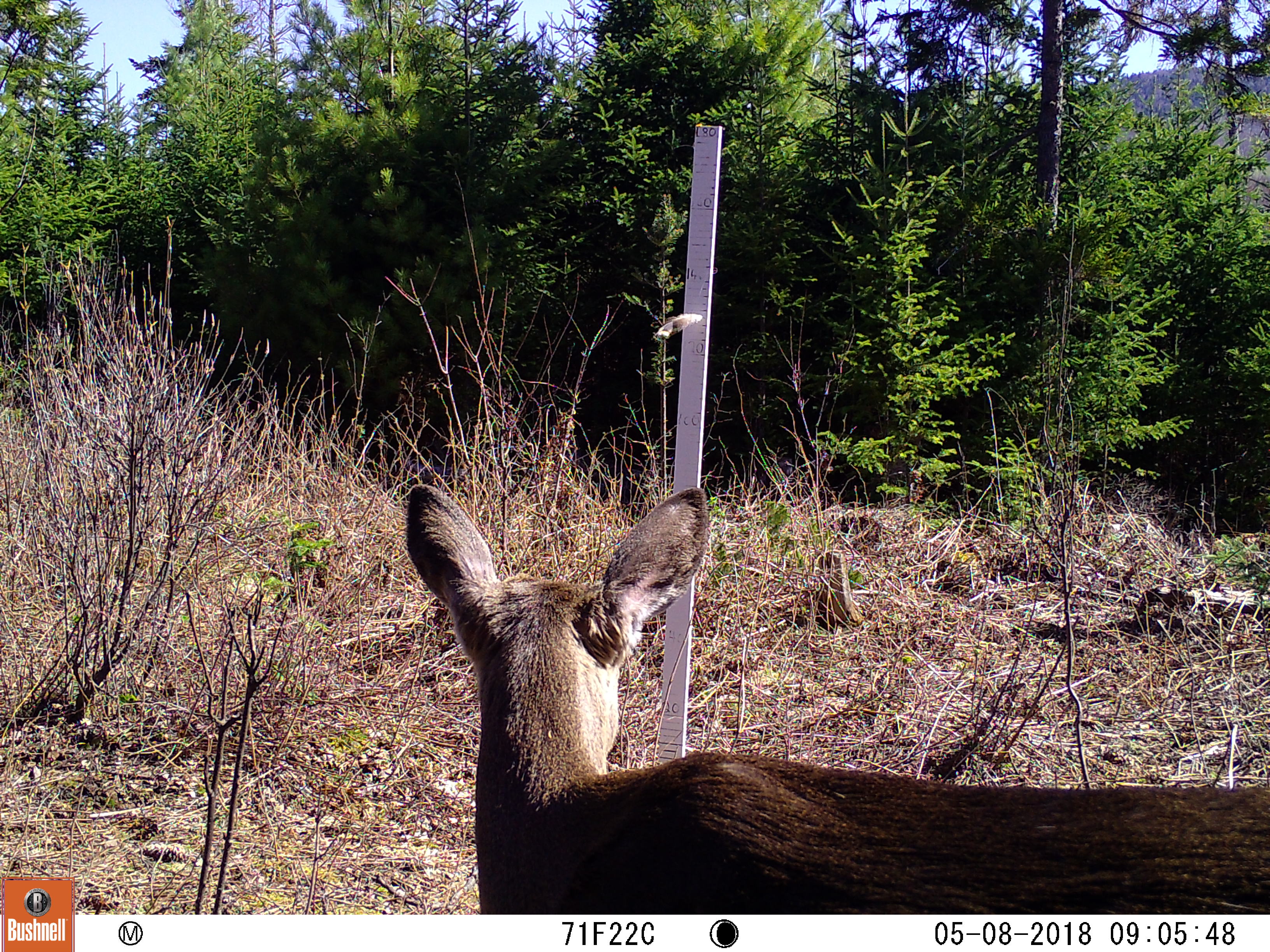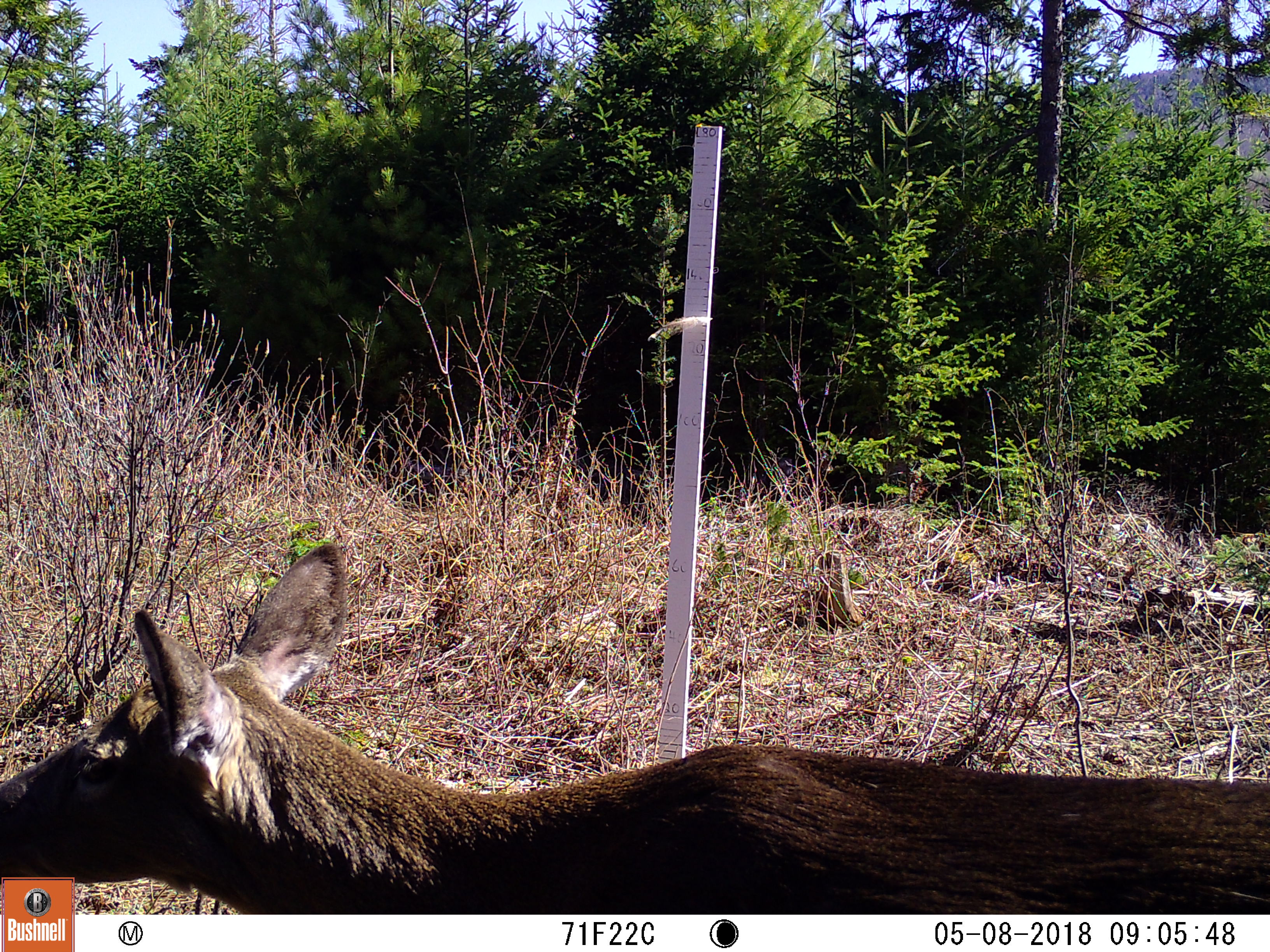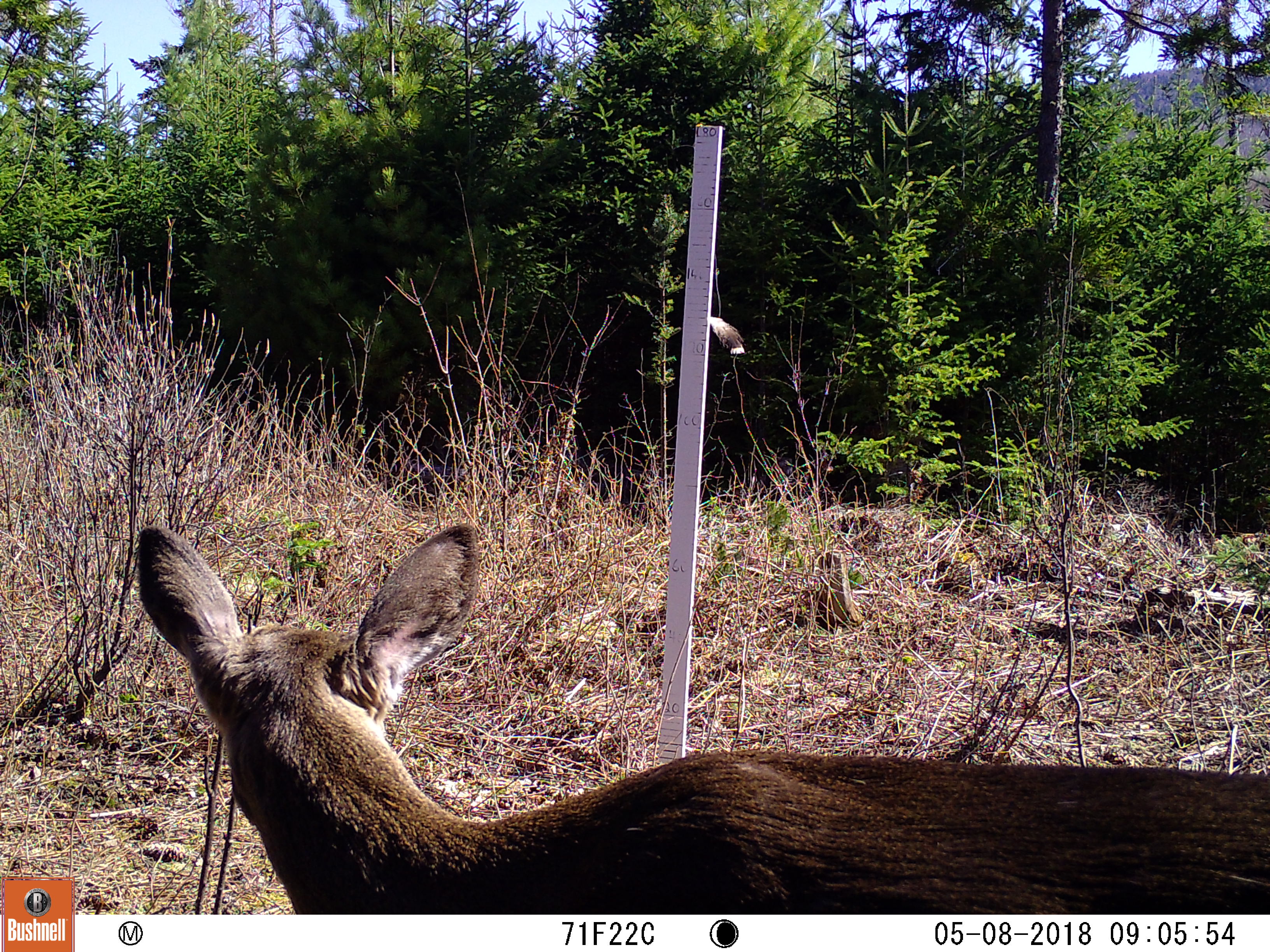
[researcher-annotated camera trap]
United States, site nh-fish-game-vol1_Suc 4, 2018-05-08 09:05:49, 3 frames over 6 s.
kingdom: Animalia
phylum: Chordata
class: Mammalia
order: Artiodactyla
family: Cervidae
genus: Odocoileus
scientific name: Odocoileus virginianus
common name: white-tailed deer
White-tailed deer (Odocoileus virginianus).